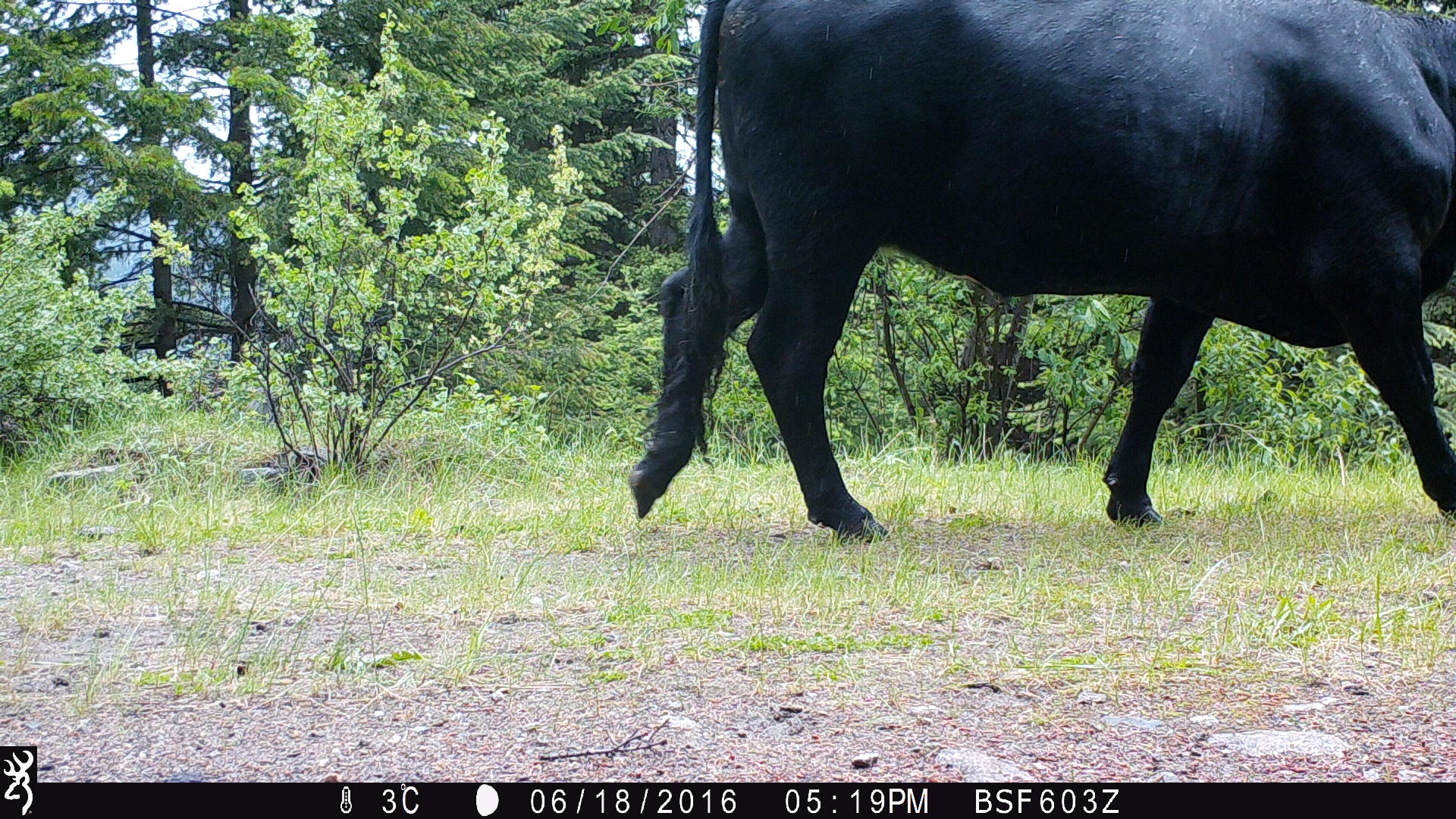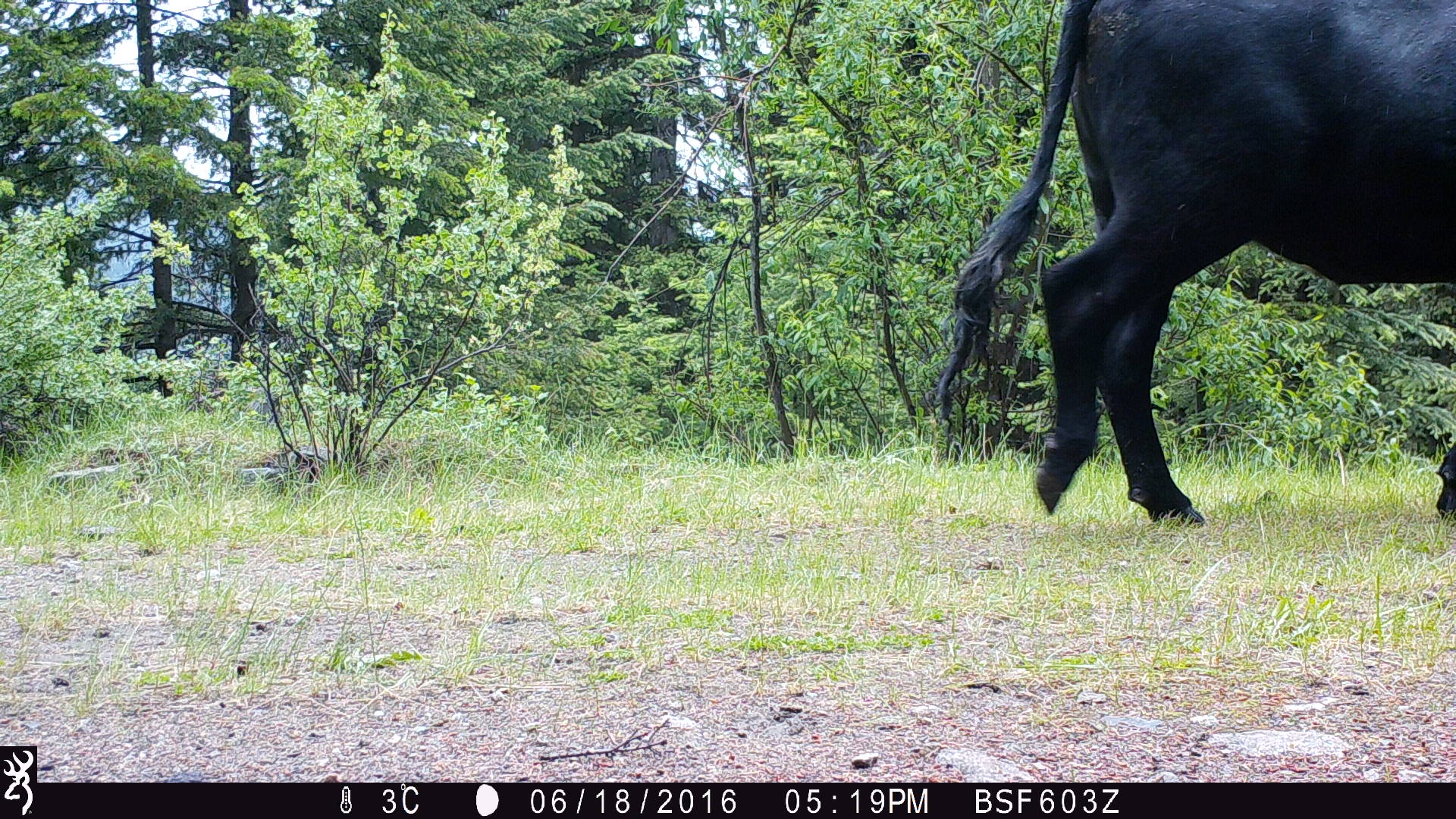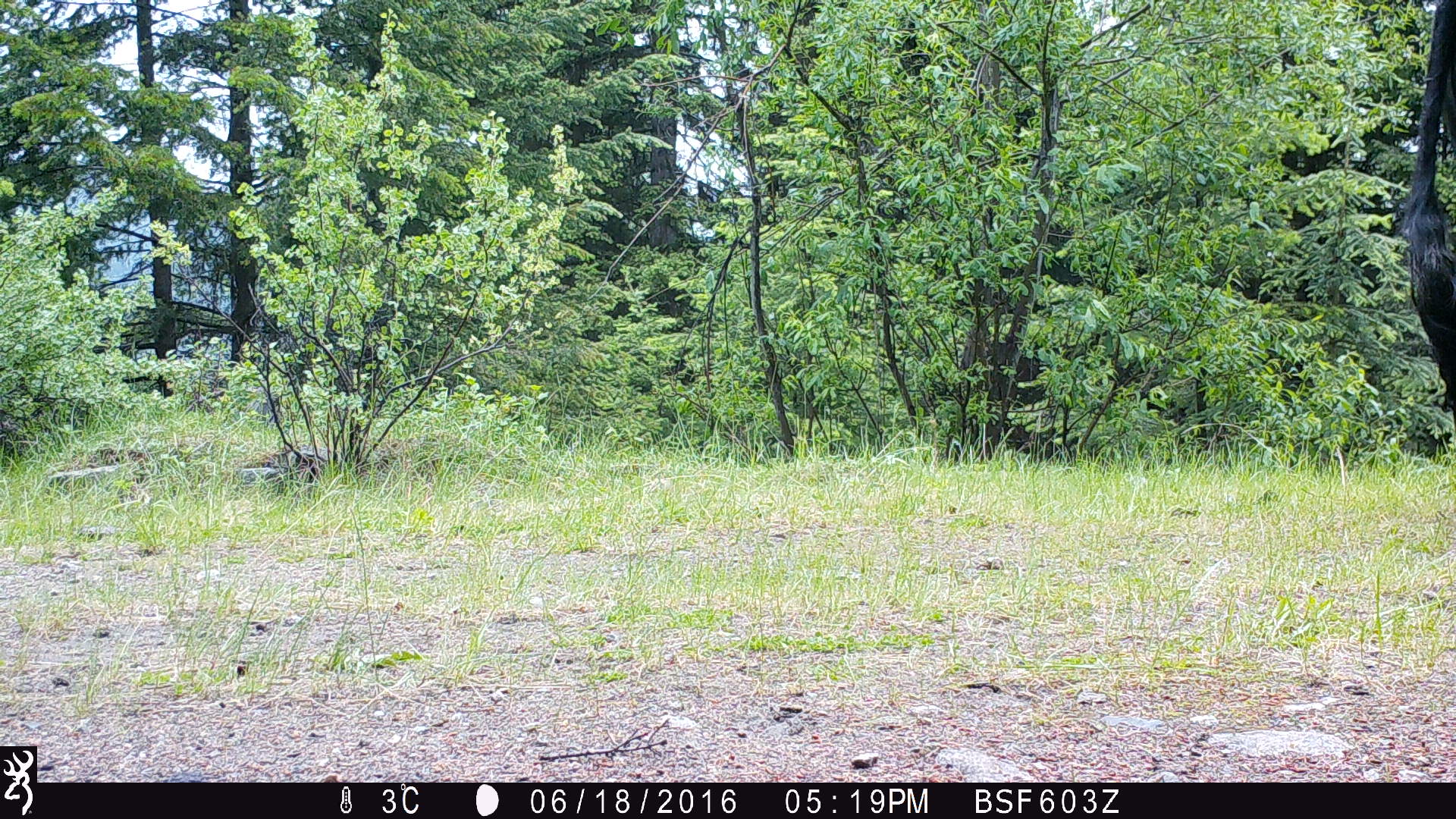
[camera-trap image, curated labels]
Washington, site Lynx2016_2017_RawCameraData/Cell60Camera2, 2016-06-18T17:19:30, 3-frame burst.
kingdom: Animalia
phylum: Chordata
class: Mammalia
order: Artiodactyla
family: Bovidae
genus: Bos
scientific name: Bos taurus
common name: domestic cattle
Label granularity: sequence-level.